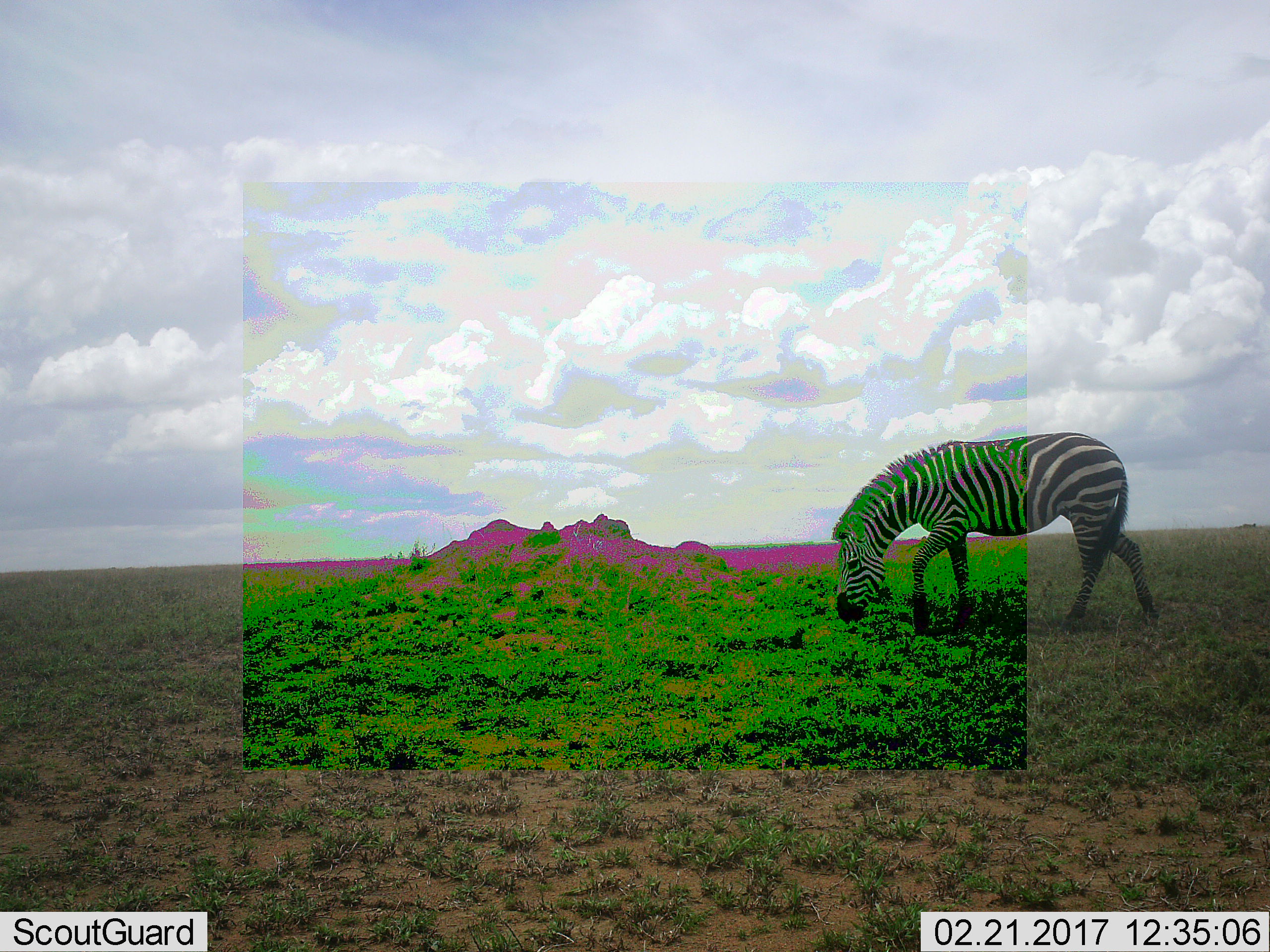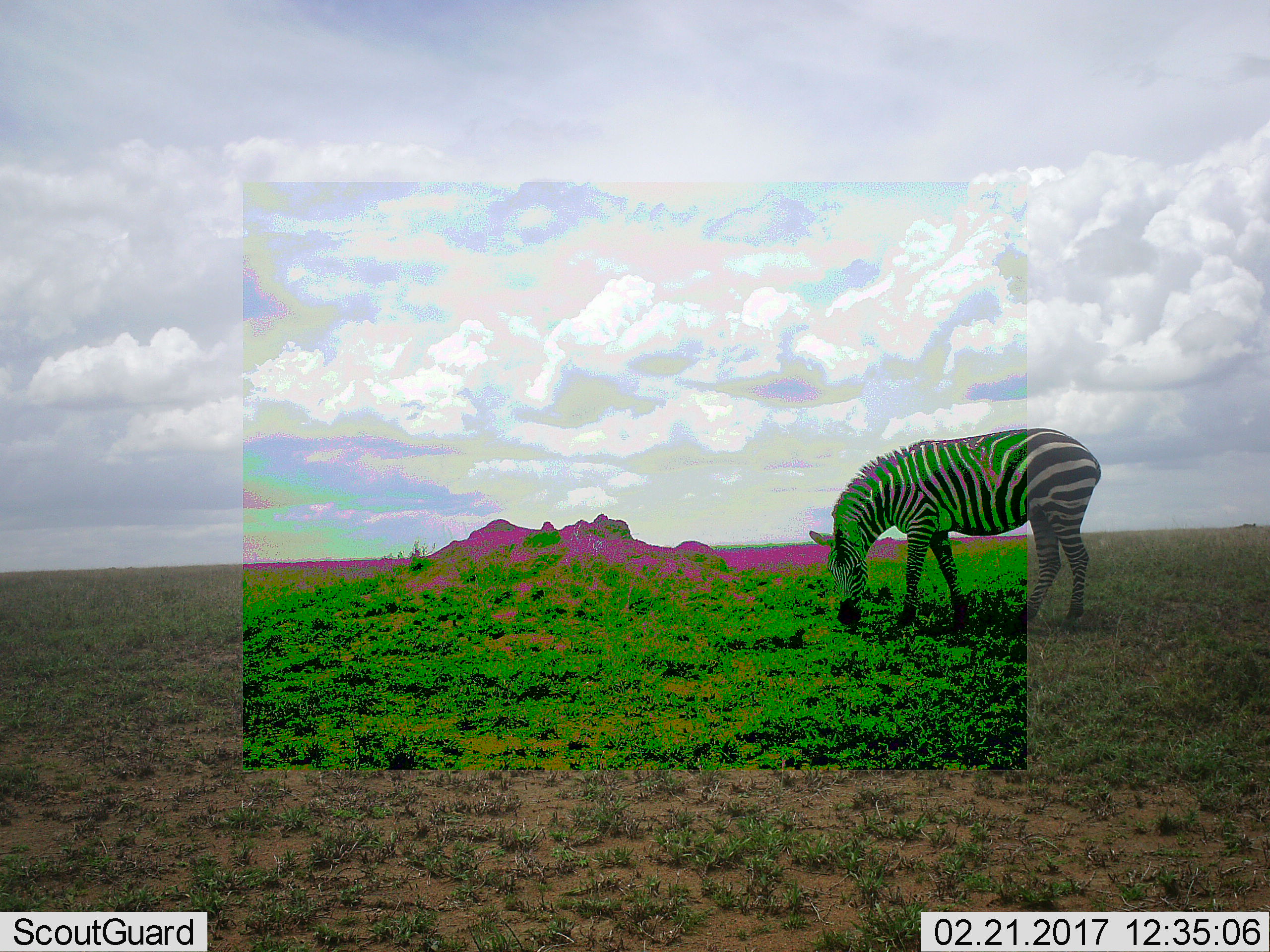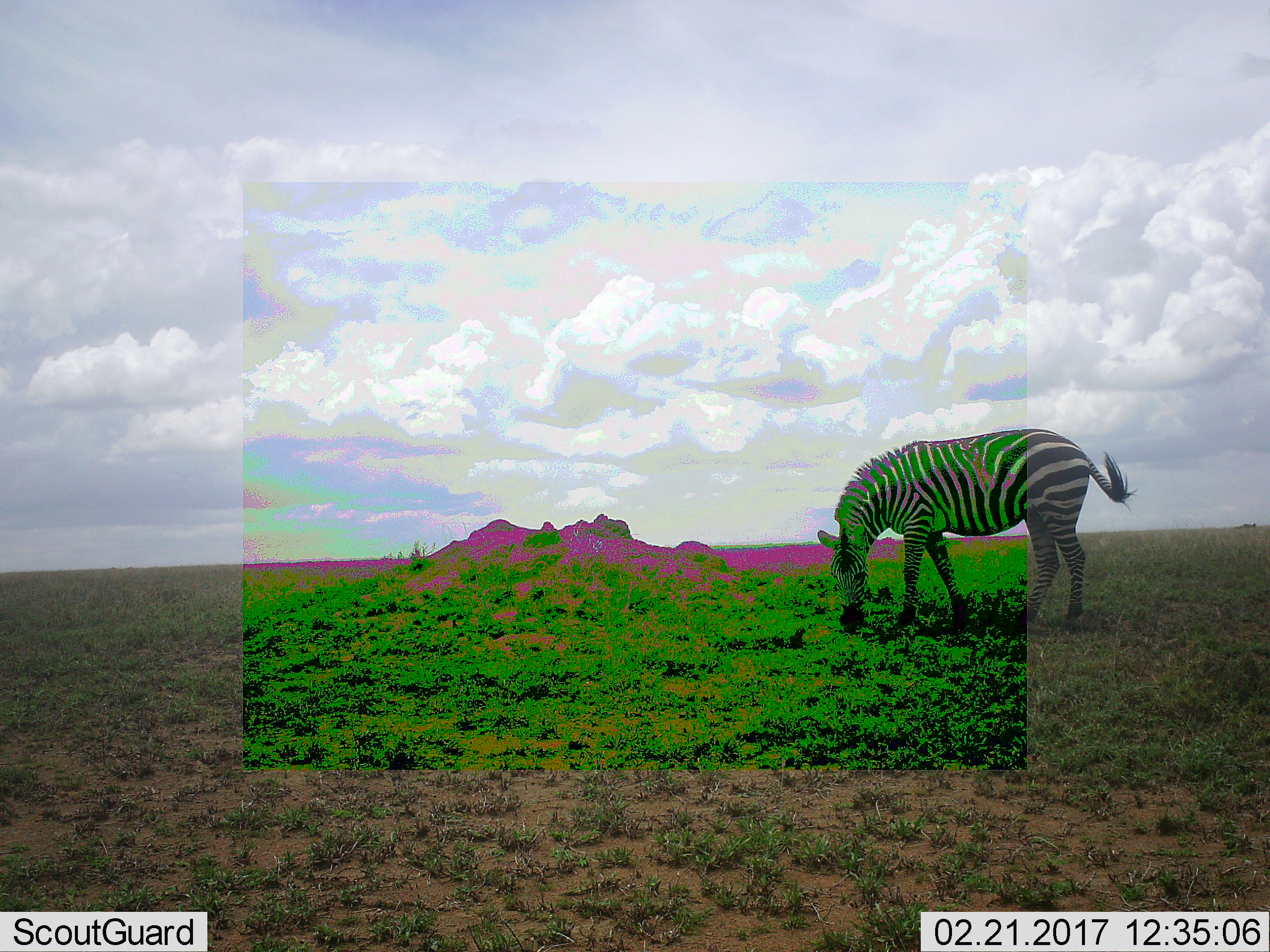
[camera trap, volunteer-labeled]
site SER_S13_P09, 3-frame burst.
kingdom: Animalia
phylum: Chordata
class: Mammalia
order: Perissodactyla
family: Equidae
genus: Equus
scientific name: Equus quagga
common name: plains zebra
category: zebraplains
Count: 1.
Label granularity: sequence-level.